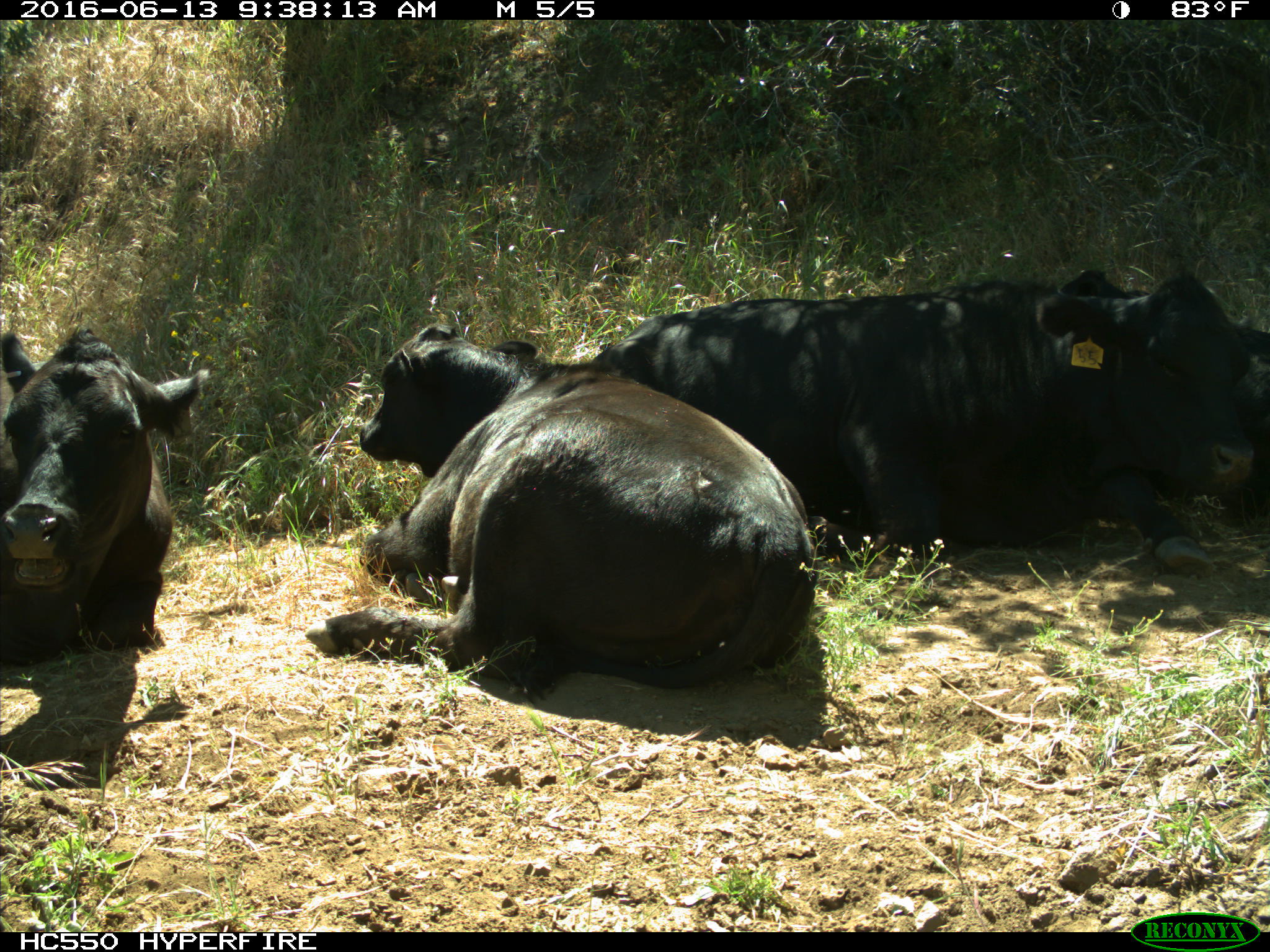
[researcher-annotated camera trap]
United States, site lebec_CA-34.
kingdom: Animalia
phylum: Chordata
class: Mammalia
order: Artiodactyla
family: Bovidae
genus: Bos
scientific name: Bos taurus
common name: domestic cow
Bos taurus (domestic cow).